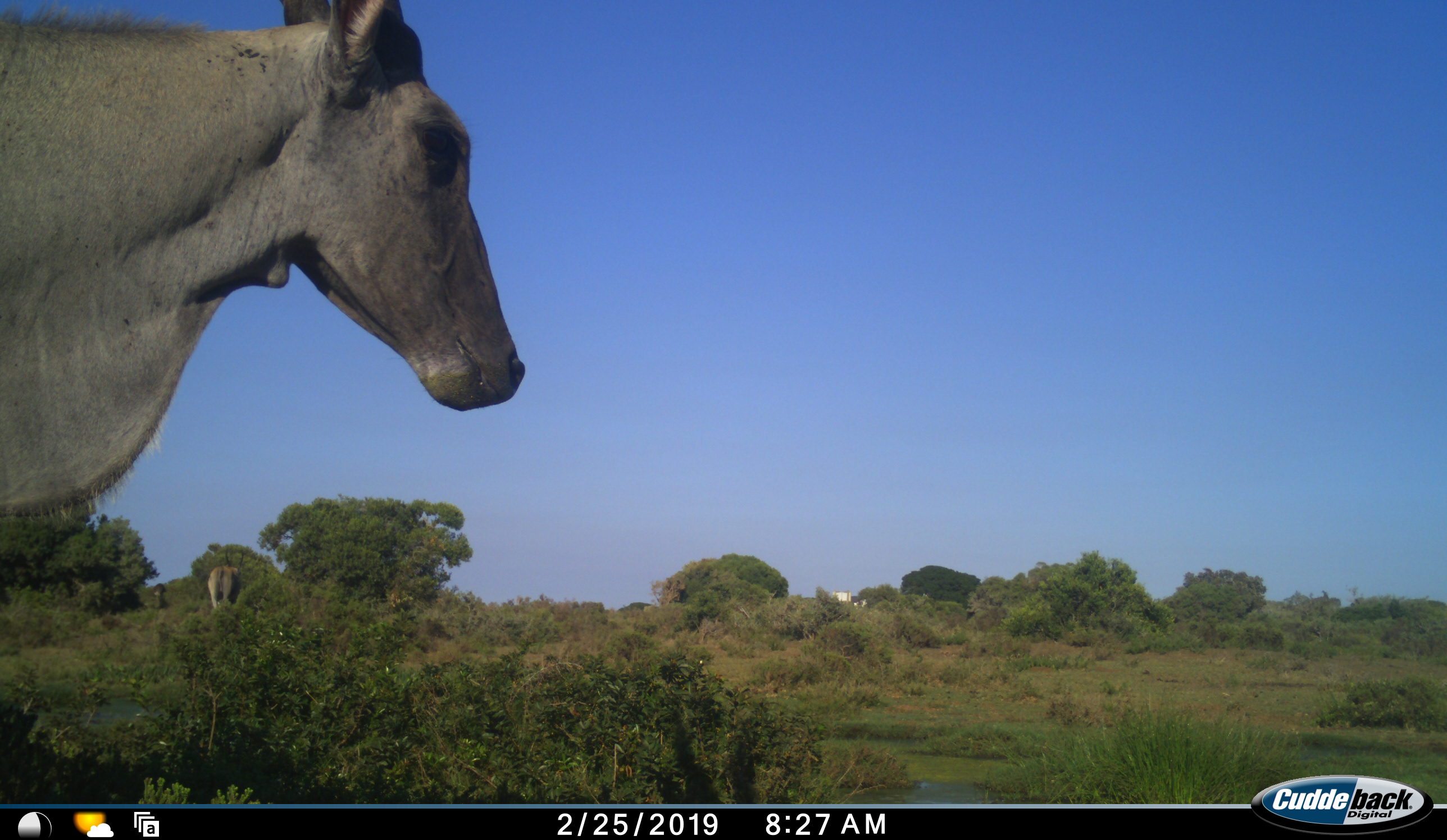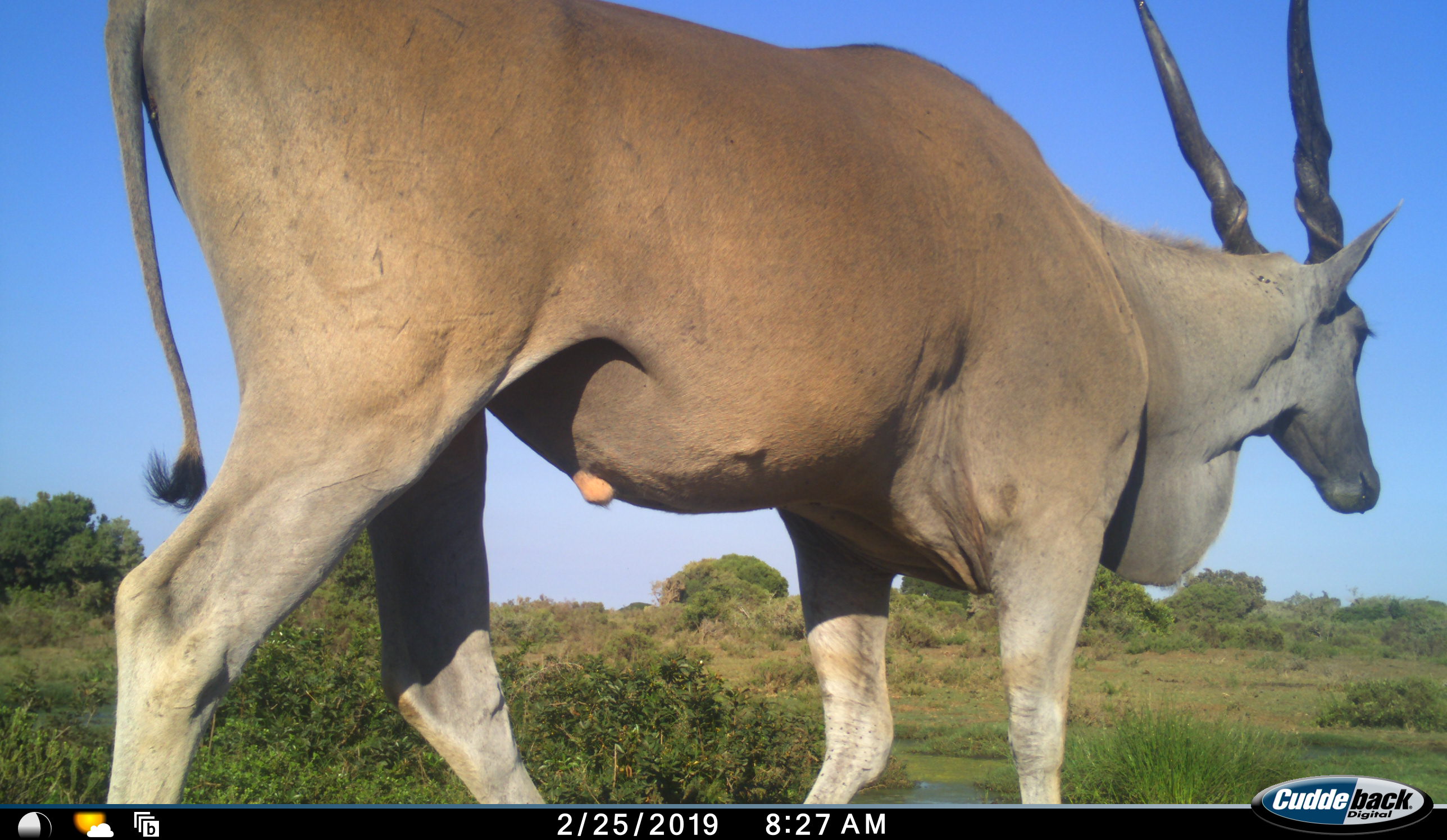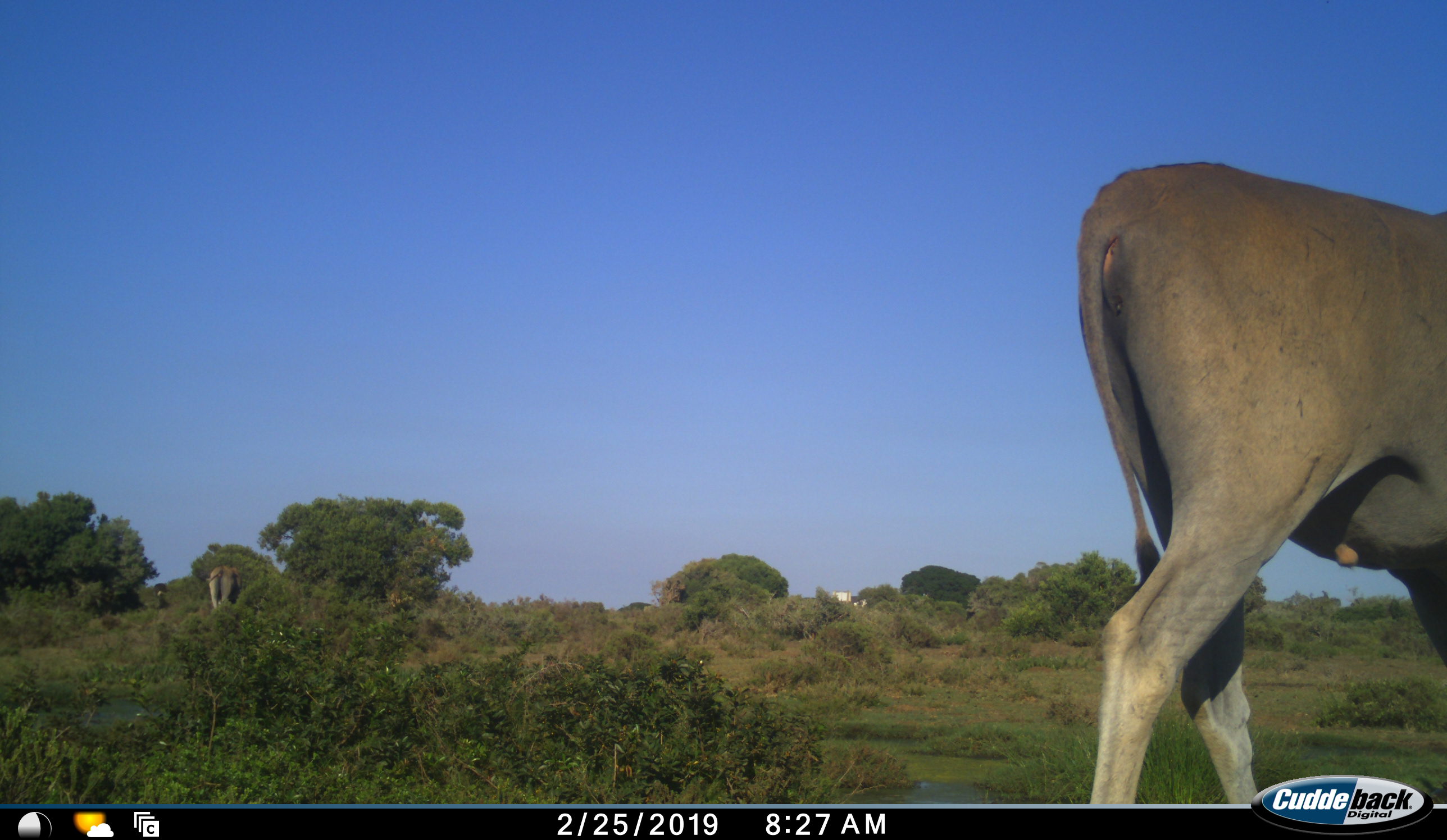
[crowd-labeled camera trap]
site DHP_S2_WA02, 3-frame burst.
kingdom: Animalia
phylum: Chordata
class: Mammalia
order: Artiodactyla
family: Bovidae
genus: Tragelaphus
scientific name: Tragelaphus oryx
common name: eland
Eland (Tragelaphus oryx), count 2. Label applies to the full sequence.